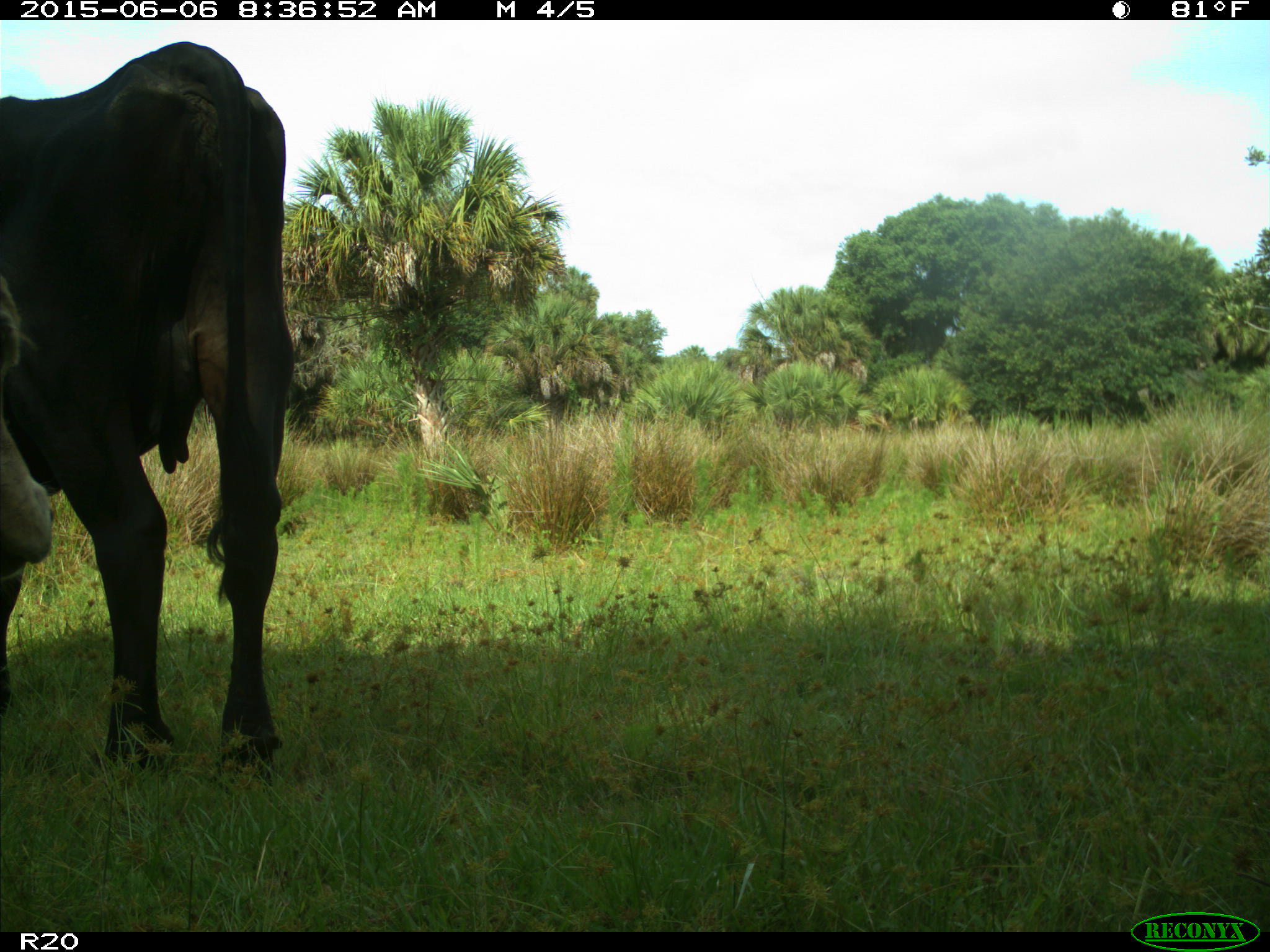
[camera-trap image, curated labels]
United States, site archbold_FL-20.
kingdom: Animalia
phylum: Chordata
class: Mammalia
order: Artiodactyla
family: Bovidae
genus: Bos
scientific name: Bos taurus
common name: domestic cow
Bos taurus (domestic cow).